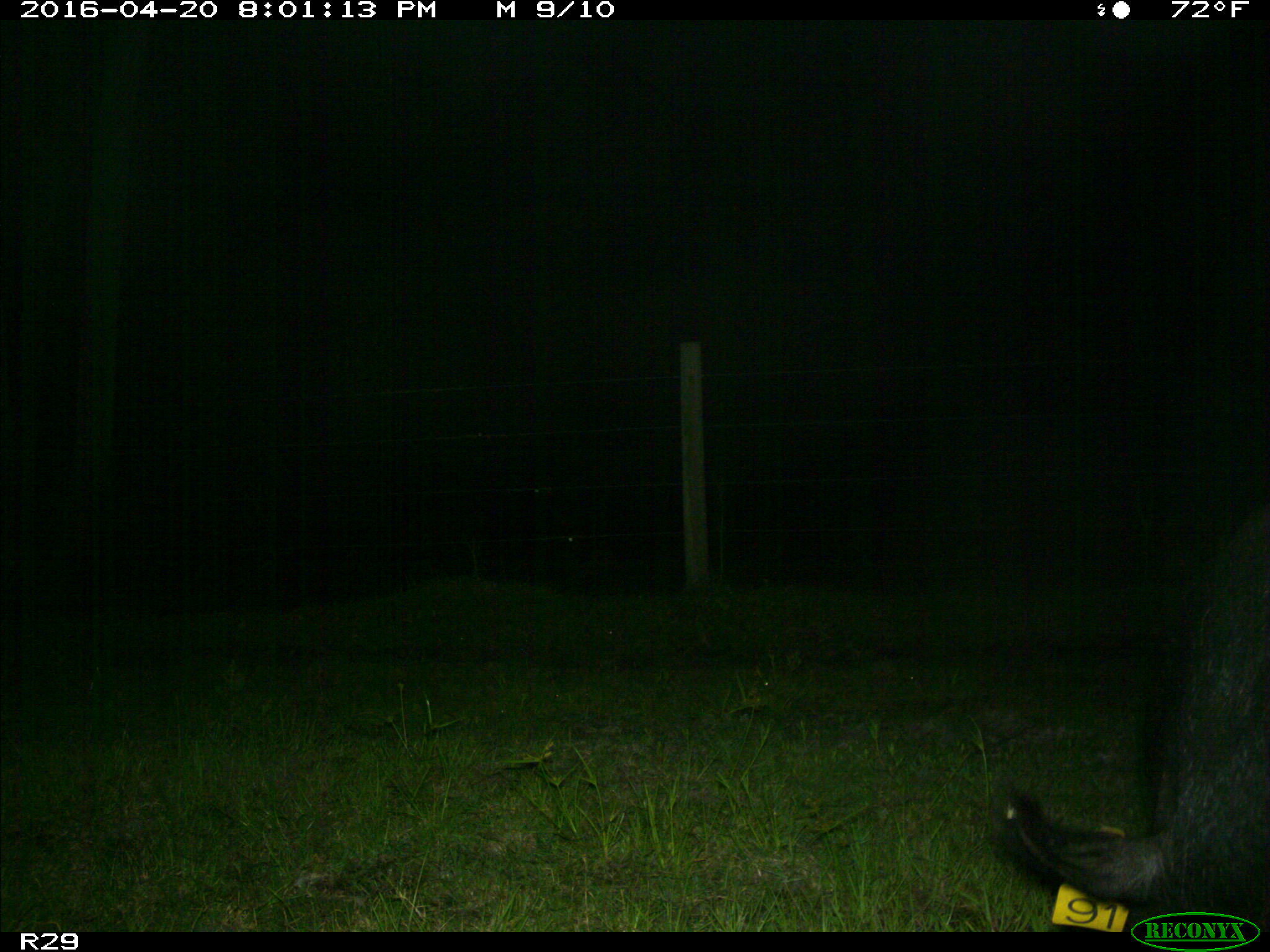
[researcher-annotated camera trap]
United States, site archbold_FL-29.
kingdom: Animalia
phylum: Chordata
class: Mammalia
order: Artiodactyla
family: Suidae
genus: Sus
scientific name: Sus scrofa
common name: wild boar